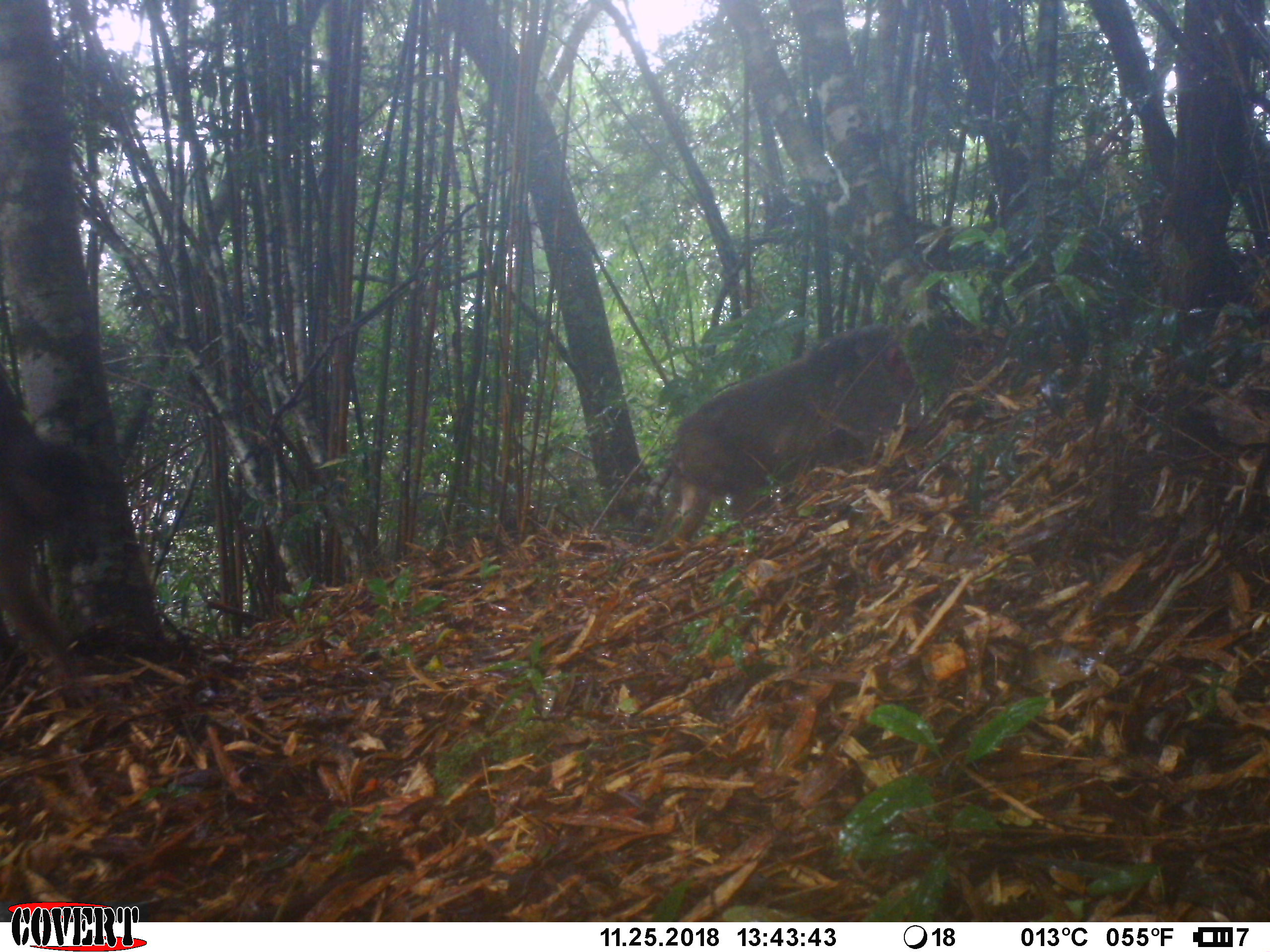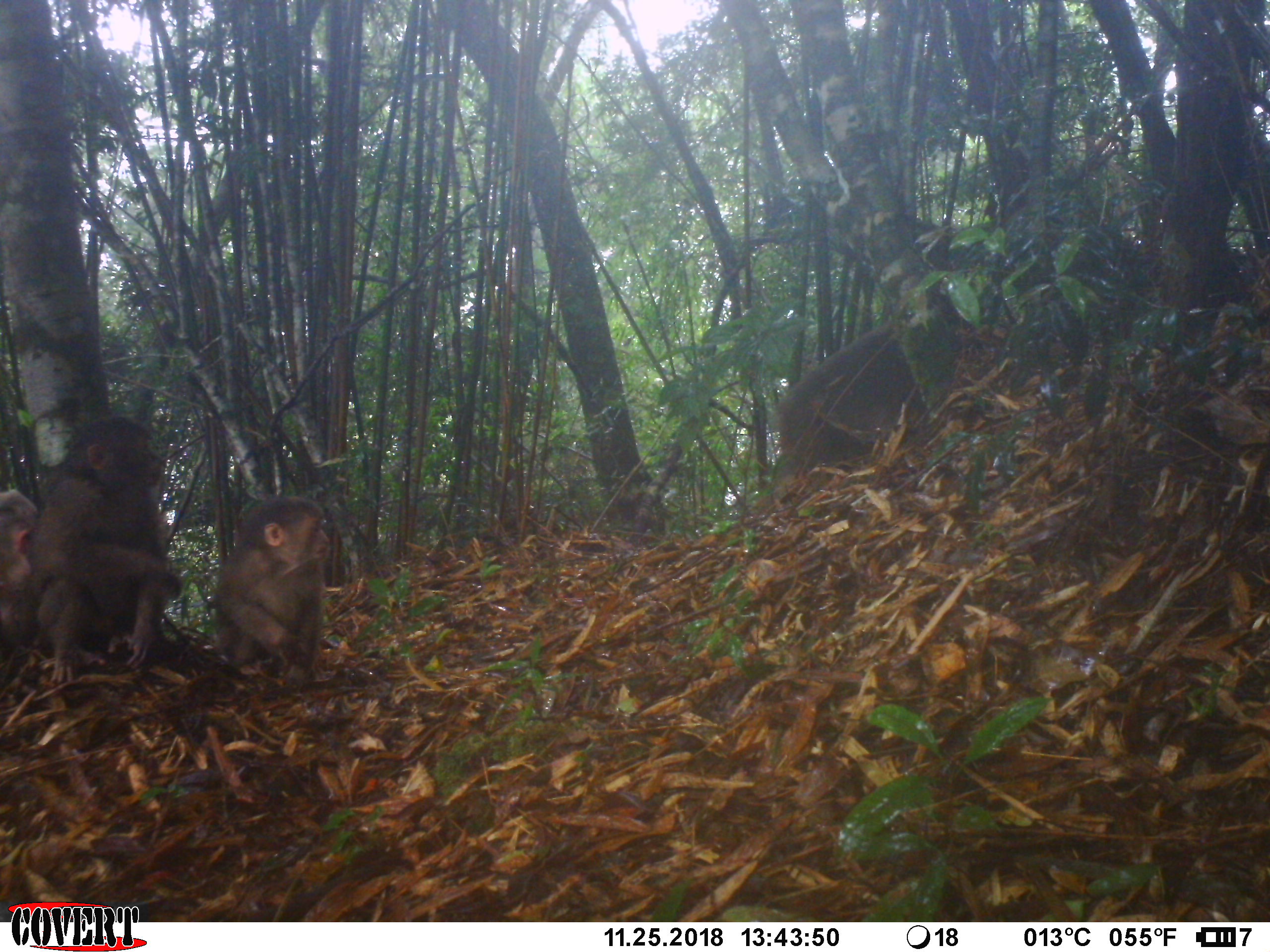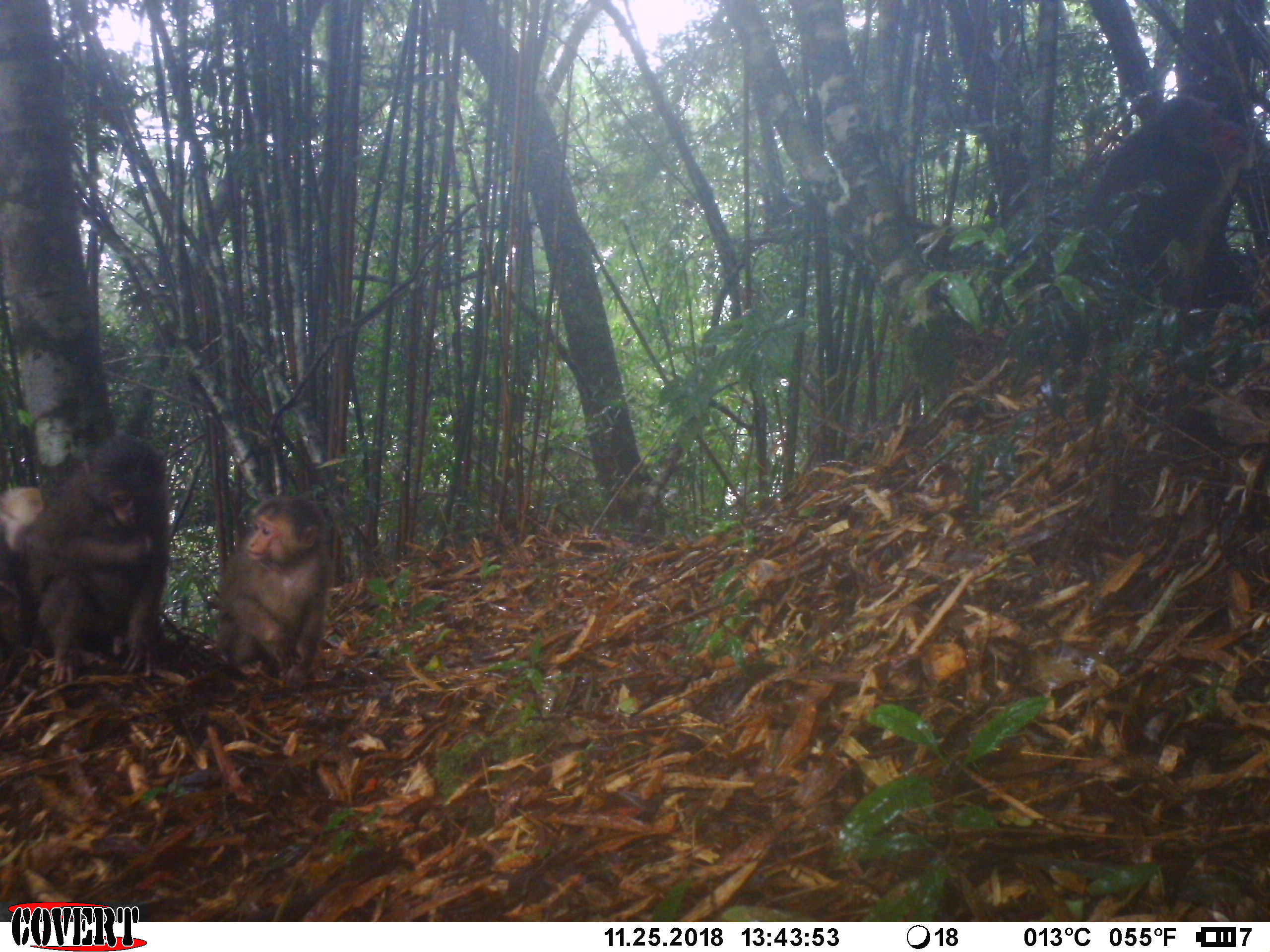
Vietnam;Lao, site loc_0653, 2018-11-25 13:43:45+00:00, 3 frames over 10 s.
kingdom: Animalia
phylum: Chordata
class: Mammalia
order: Primates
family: Cercopithecidae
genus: Macaca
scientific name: Macaca arctoides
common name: stump-tailed macaque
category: stump tailed macaque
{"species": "stump tailed macaque (stump-tailed macaque) (Macaca arctoides)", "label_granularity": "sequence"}